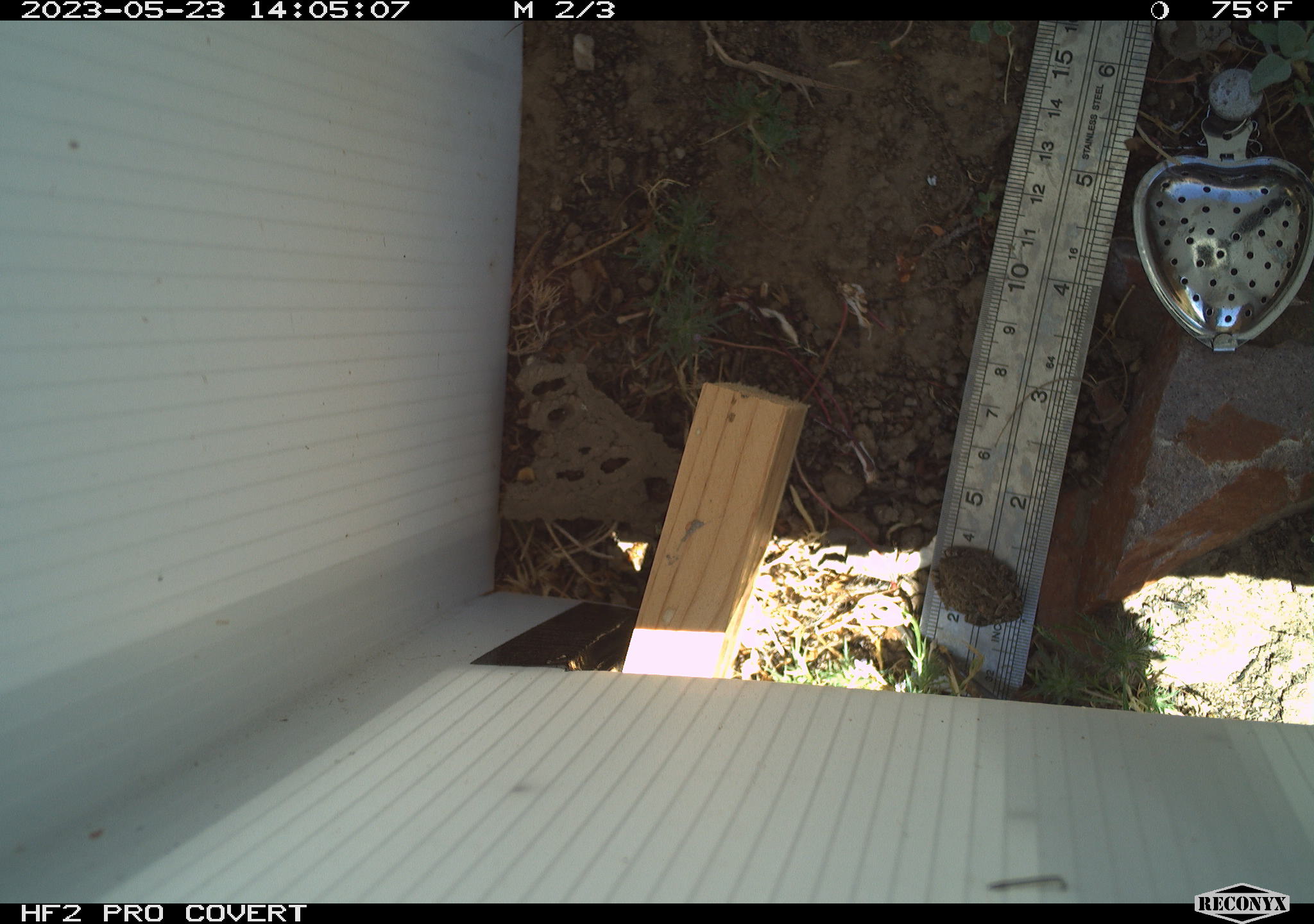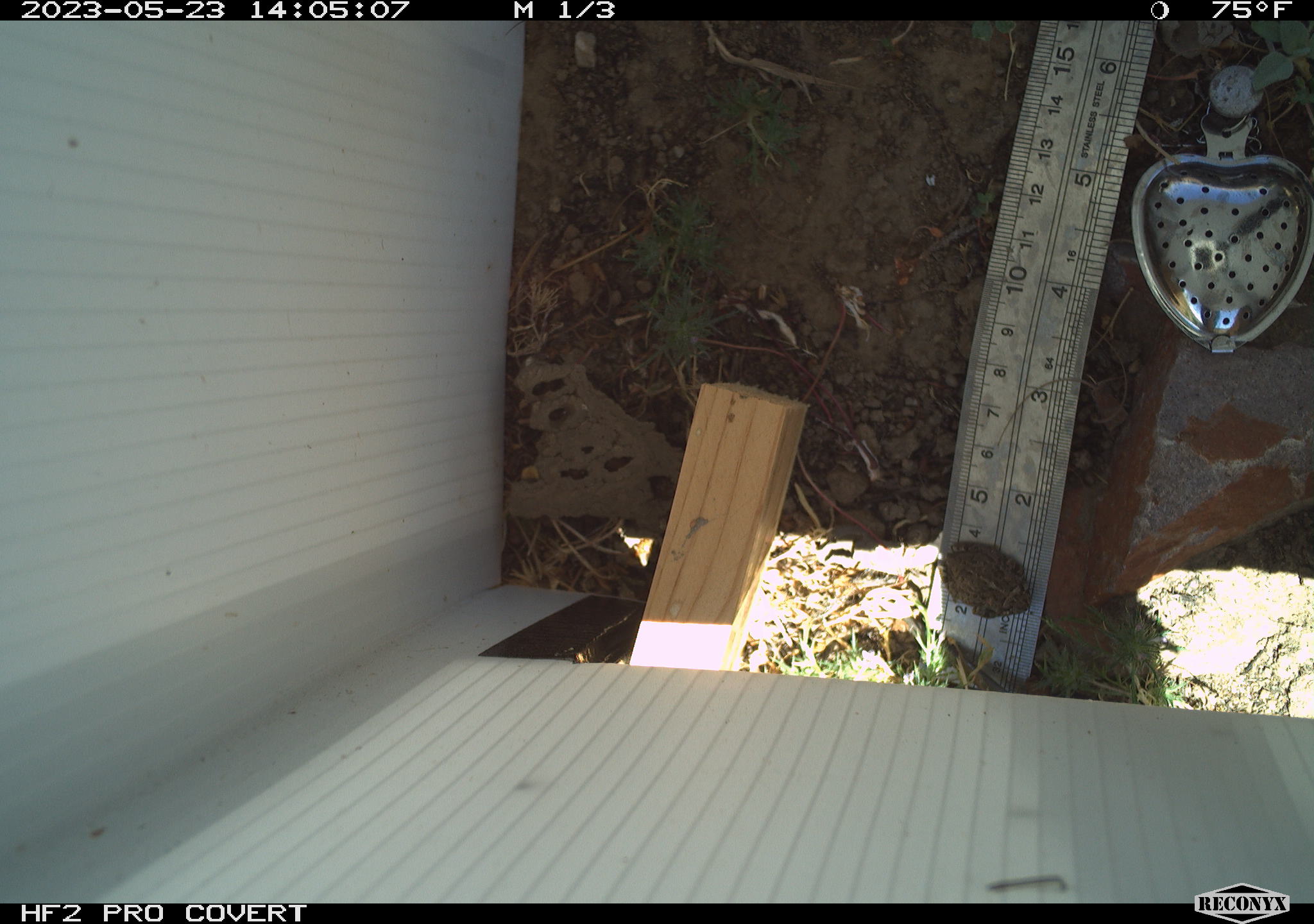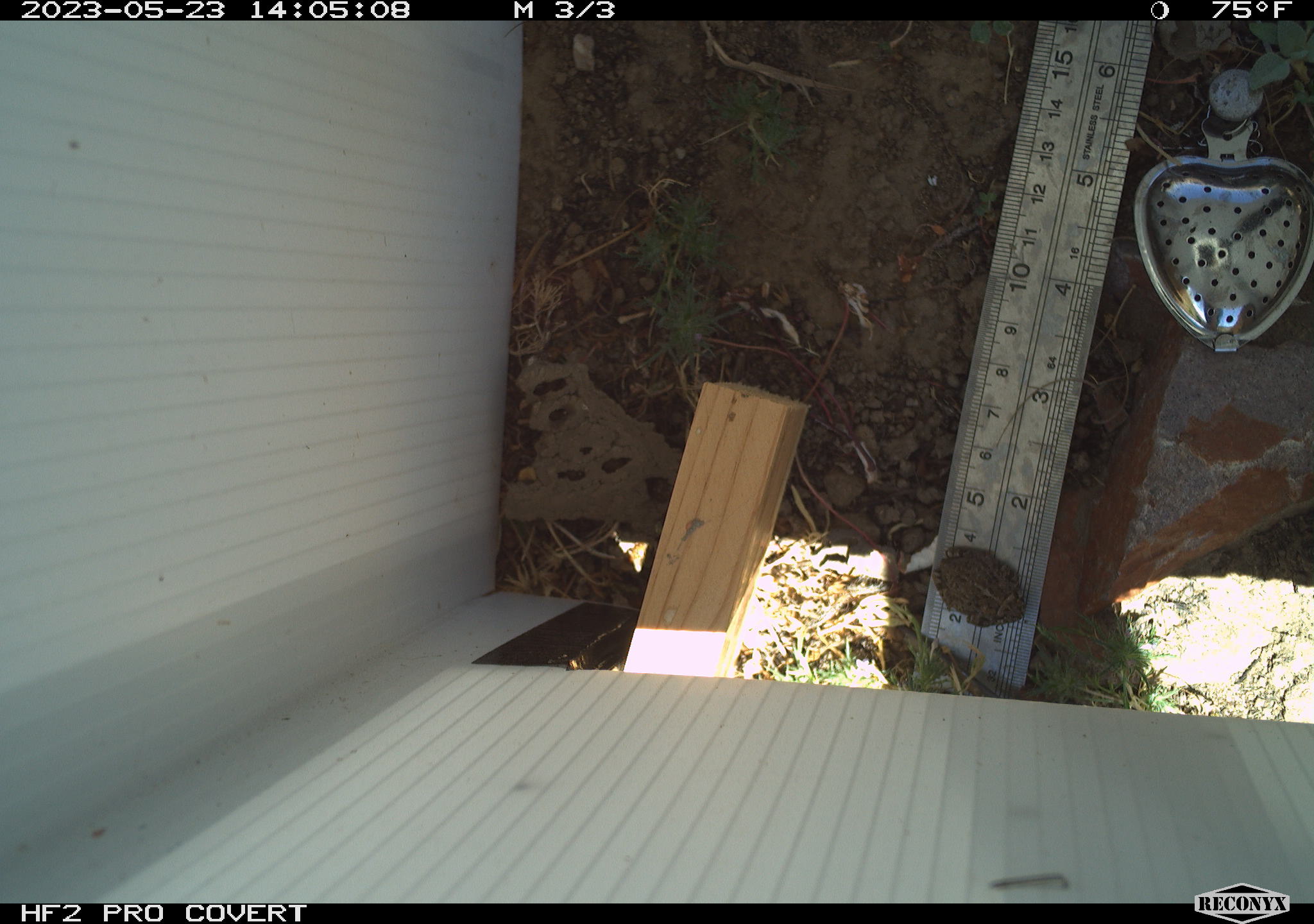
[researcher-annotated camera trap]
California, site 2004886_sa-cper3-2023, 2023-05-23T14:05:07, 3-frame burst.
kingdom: Animalia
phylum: Chordata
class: Amphibia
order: Anura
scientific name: Anura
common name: frogs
Frogs (Anura).